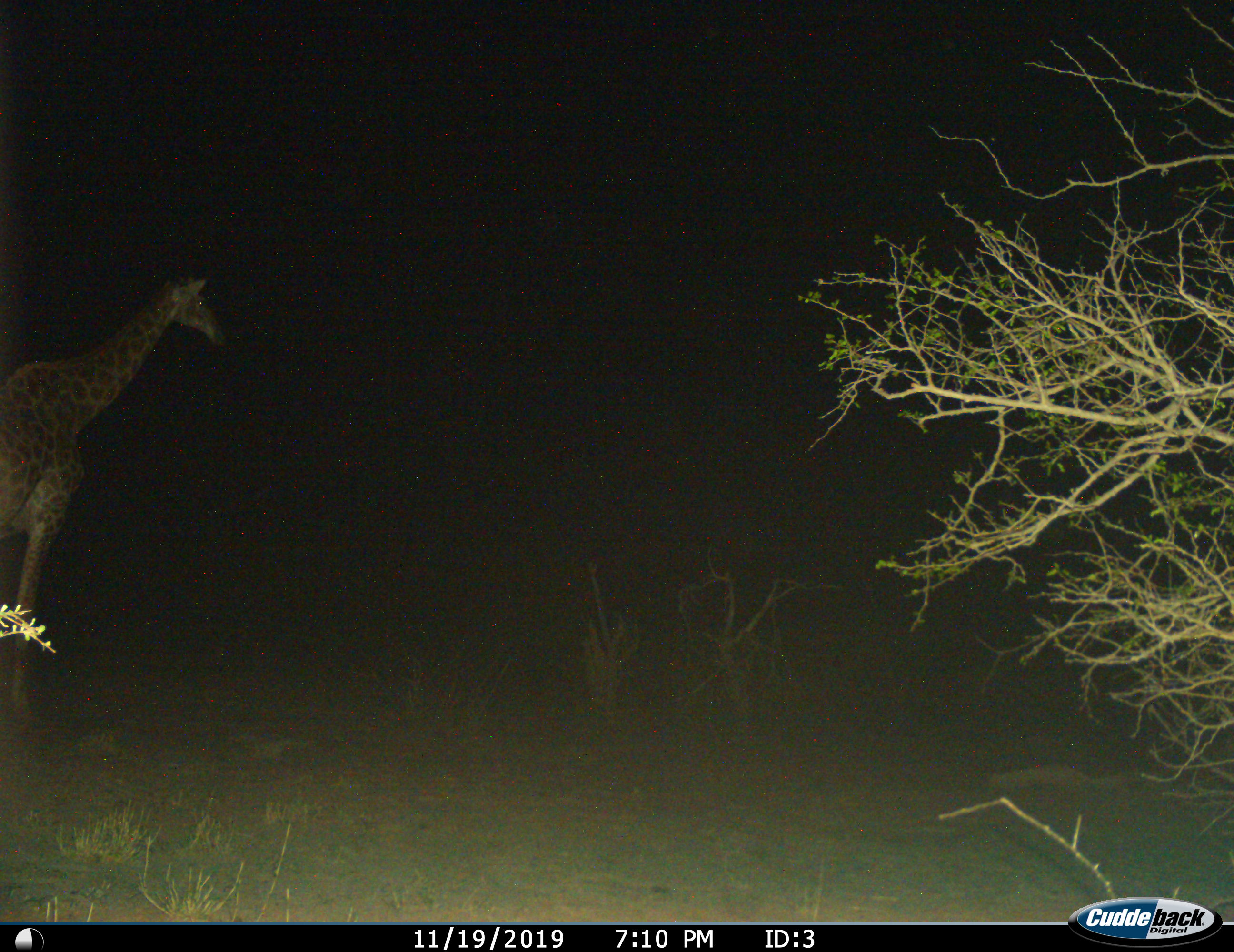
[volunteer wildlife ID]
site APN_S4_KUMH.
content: unidentified animal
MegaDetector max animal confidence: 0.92